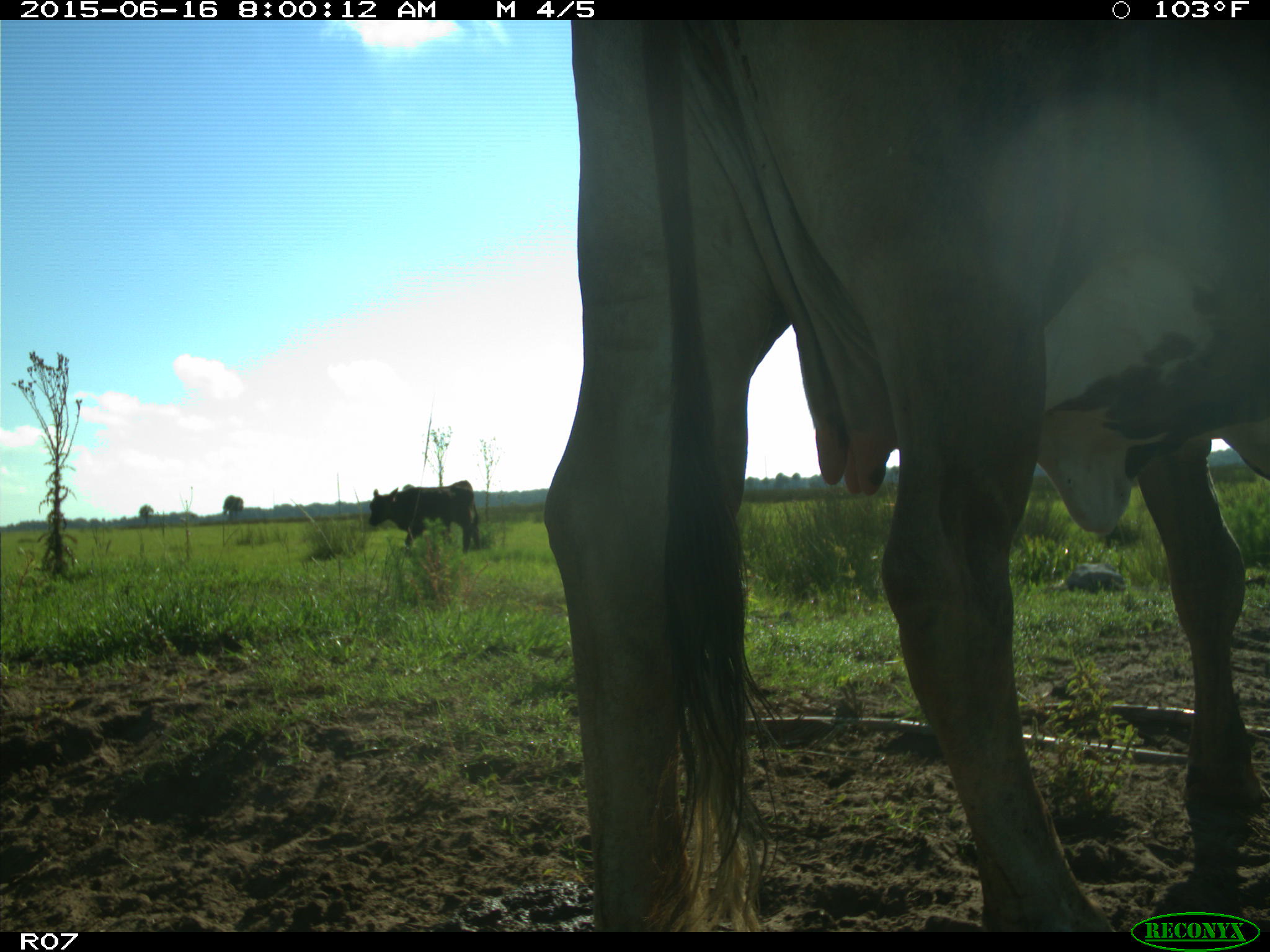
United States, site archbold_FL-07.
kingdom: Animalia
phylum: Chordata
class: Mammalia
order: Artiodactyla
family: Bovidae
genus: Bos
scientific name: Bos taurus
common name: domestic cow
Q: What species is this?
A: Bos taurus (domestic cow).